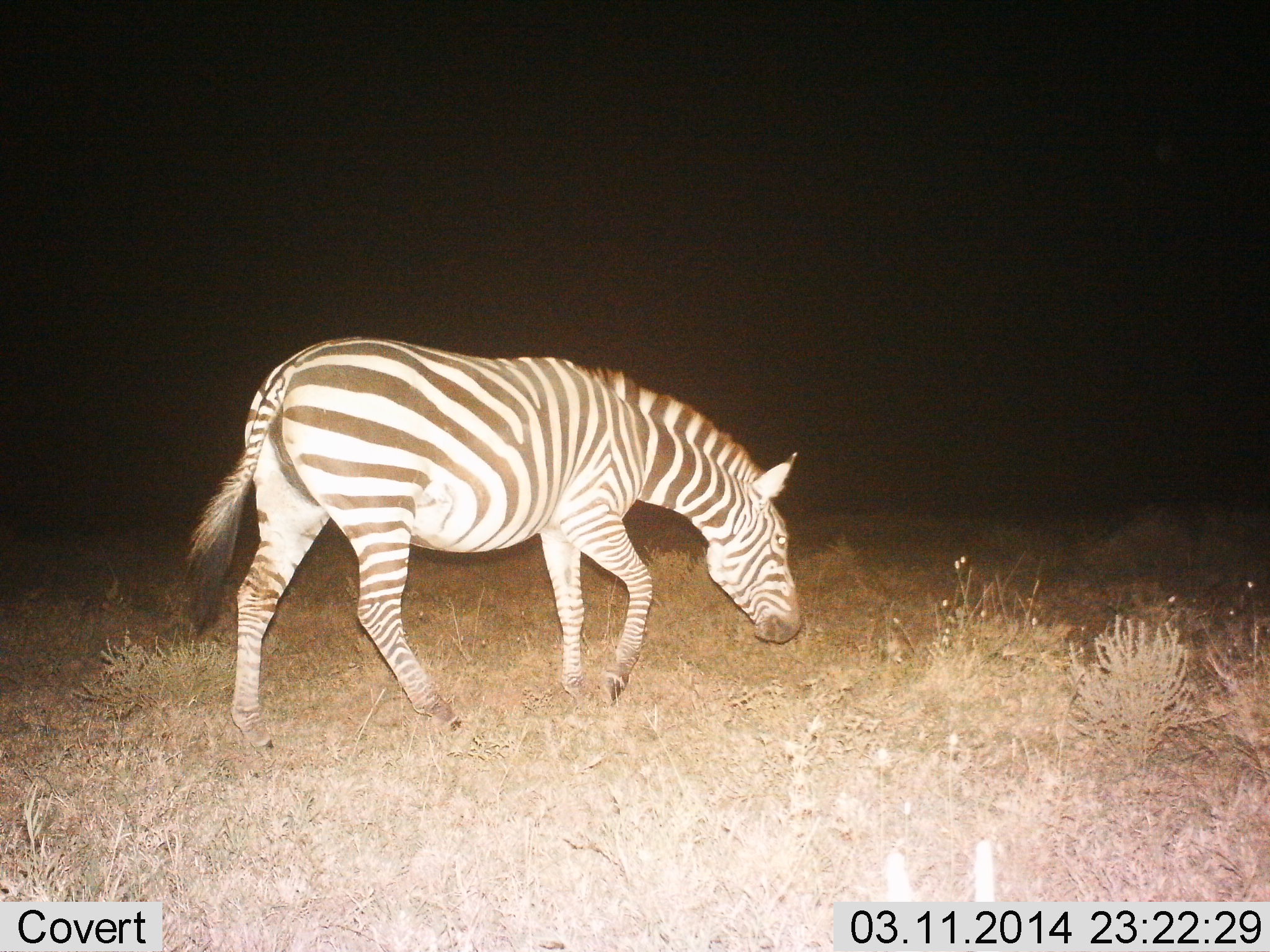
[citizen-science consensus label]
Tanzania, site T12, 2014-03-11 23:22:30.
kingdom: Animalia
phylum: Chordata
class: Mammalia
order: Perissodactyla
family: Equidae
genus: Equus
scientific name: Equus quagga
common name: plains zebra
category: zebra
Zebra (plains zebra) (Equus quagga), count 1. Behavior (volunteer vote fractions): standing 10%, resting 0%, moving 50%, interacting 0%. Young present (vote fraction): 0%. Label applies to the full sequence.